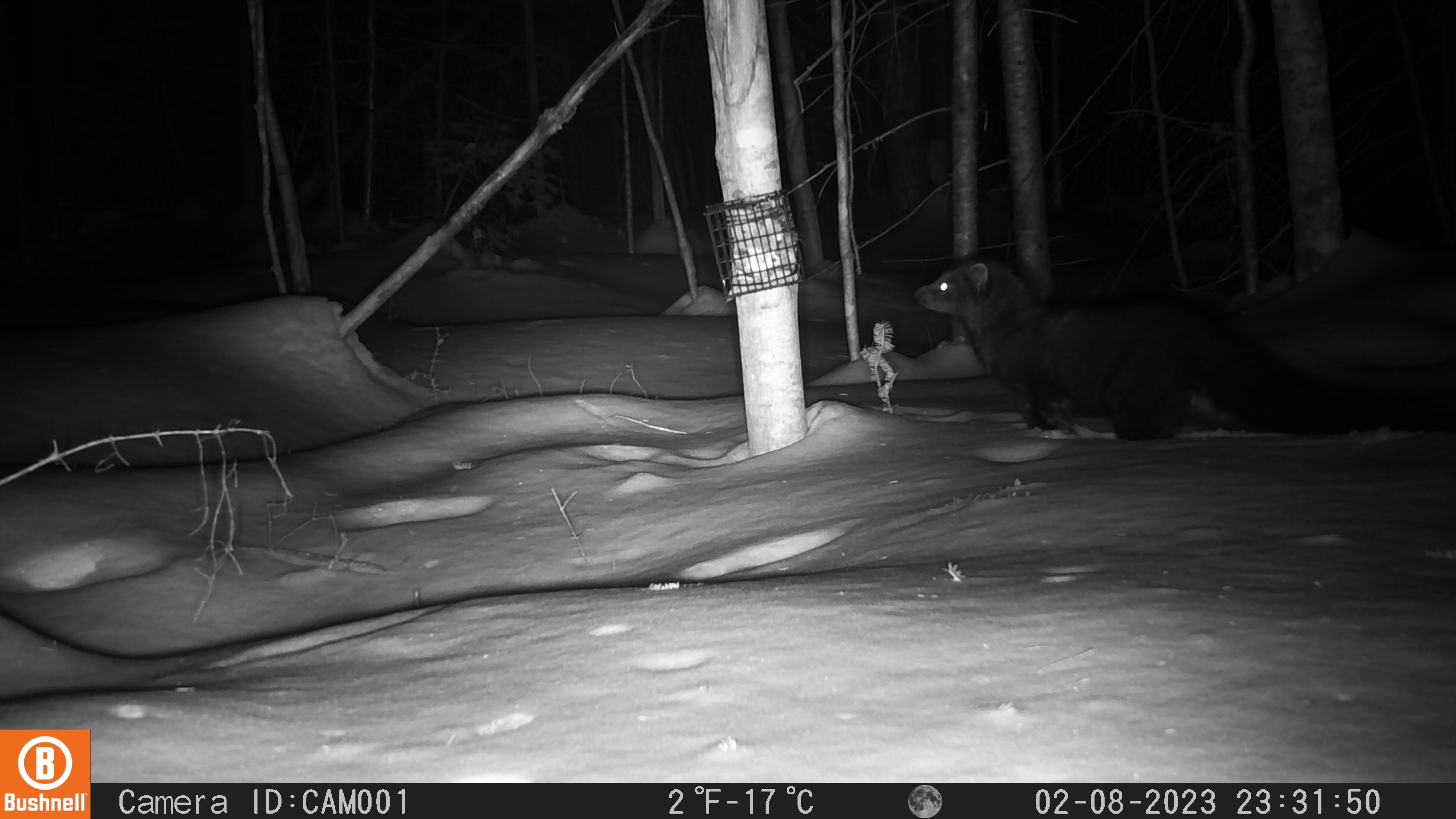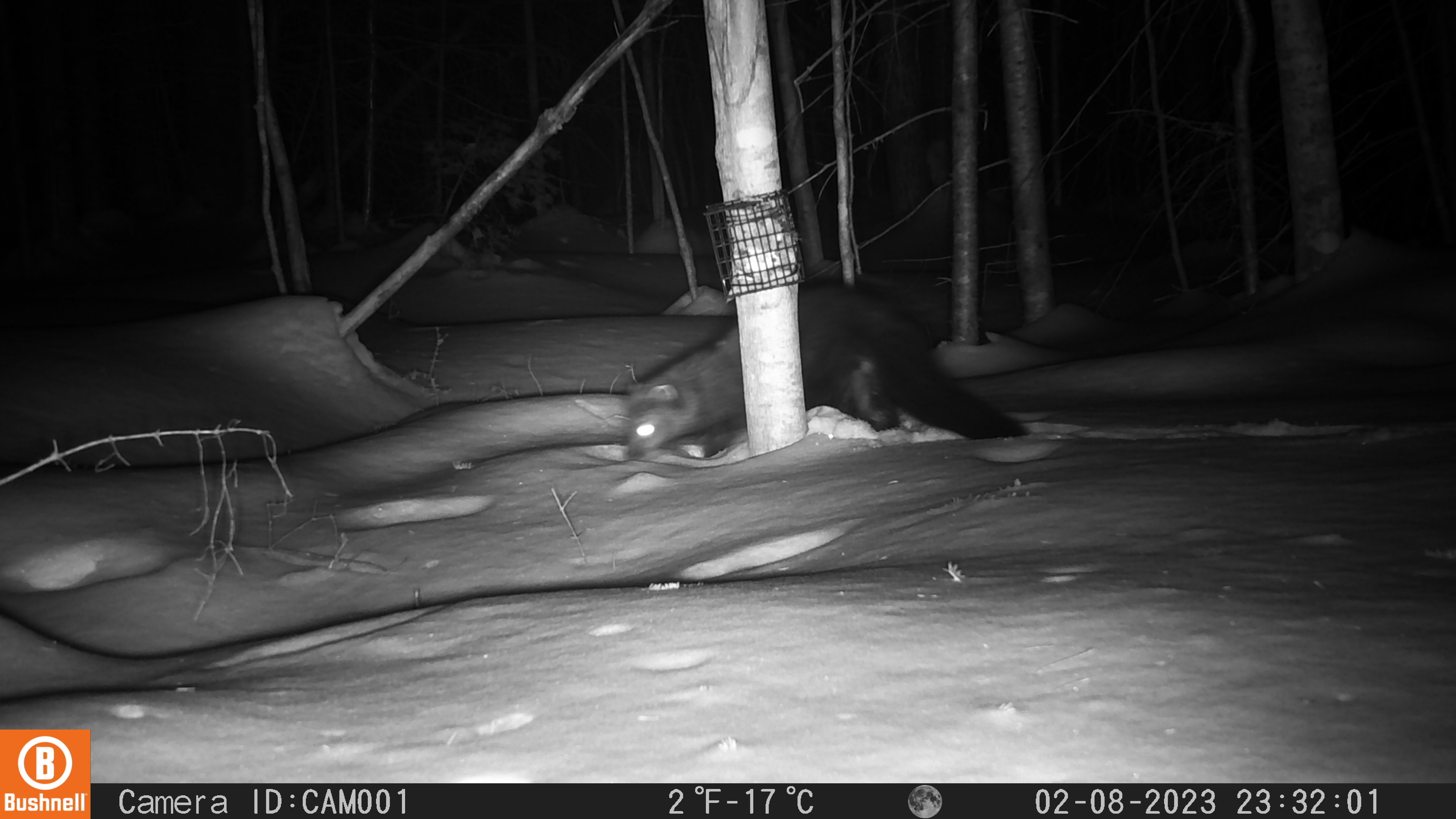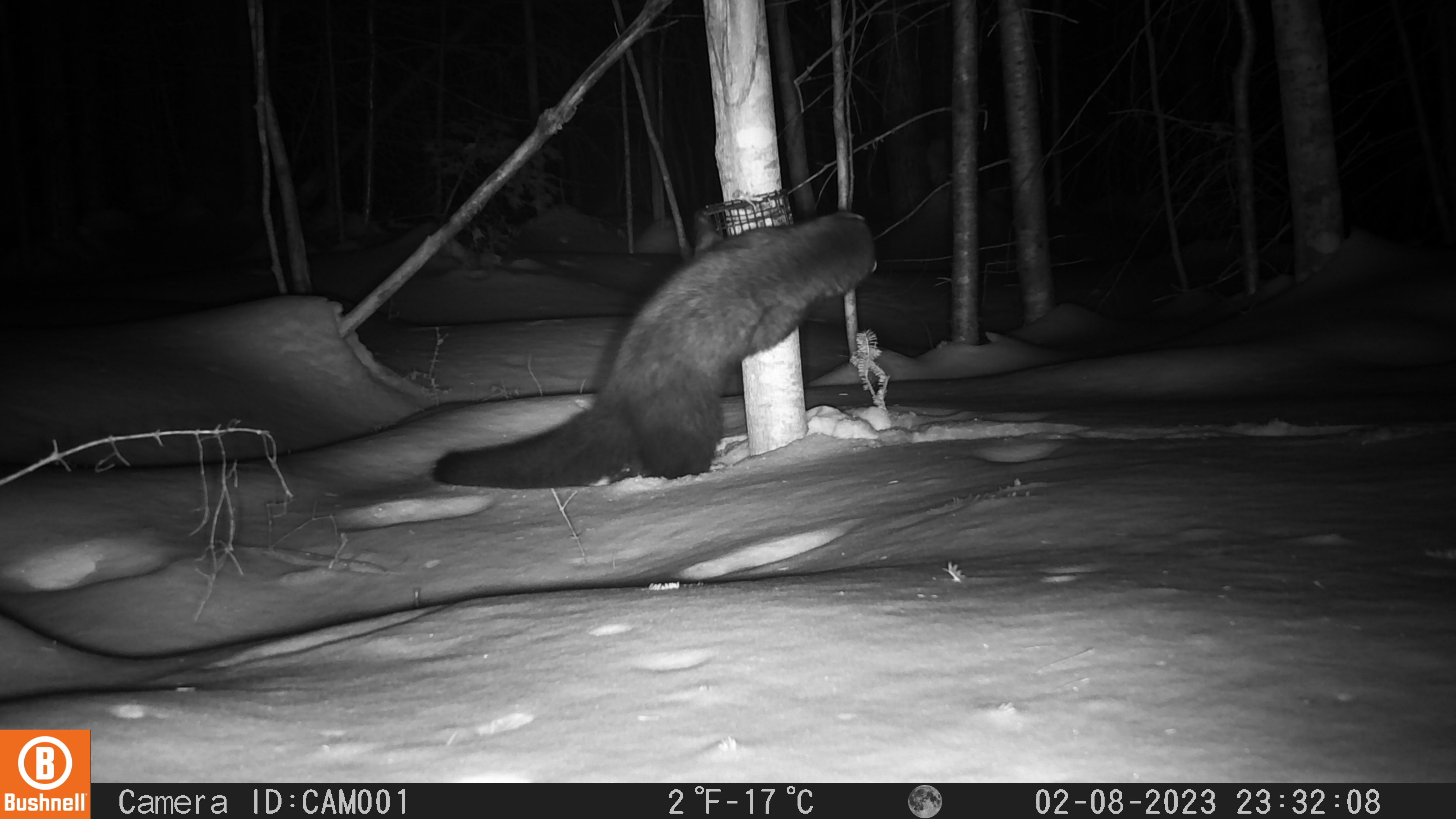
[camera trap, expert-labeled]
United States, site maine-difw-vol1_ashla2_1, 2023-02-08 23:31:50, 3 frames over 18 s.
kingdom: Animalia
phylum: Chordata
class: Mammalia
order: Carnivora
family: Mustelidae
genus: Pekania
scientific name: Pekania pennanti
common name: fisher